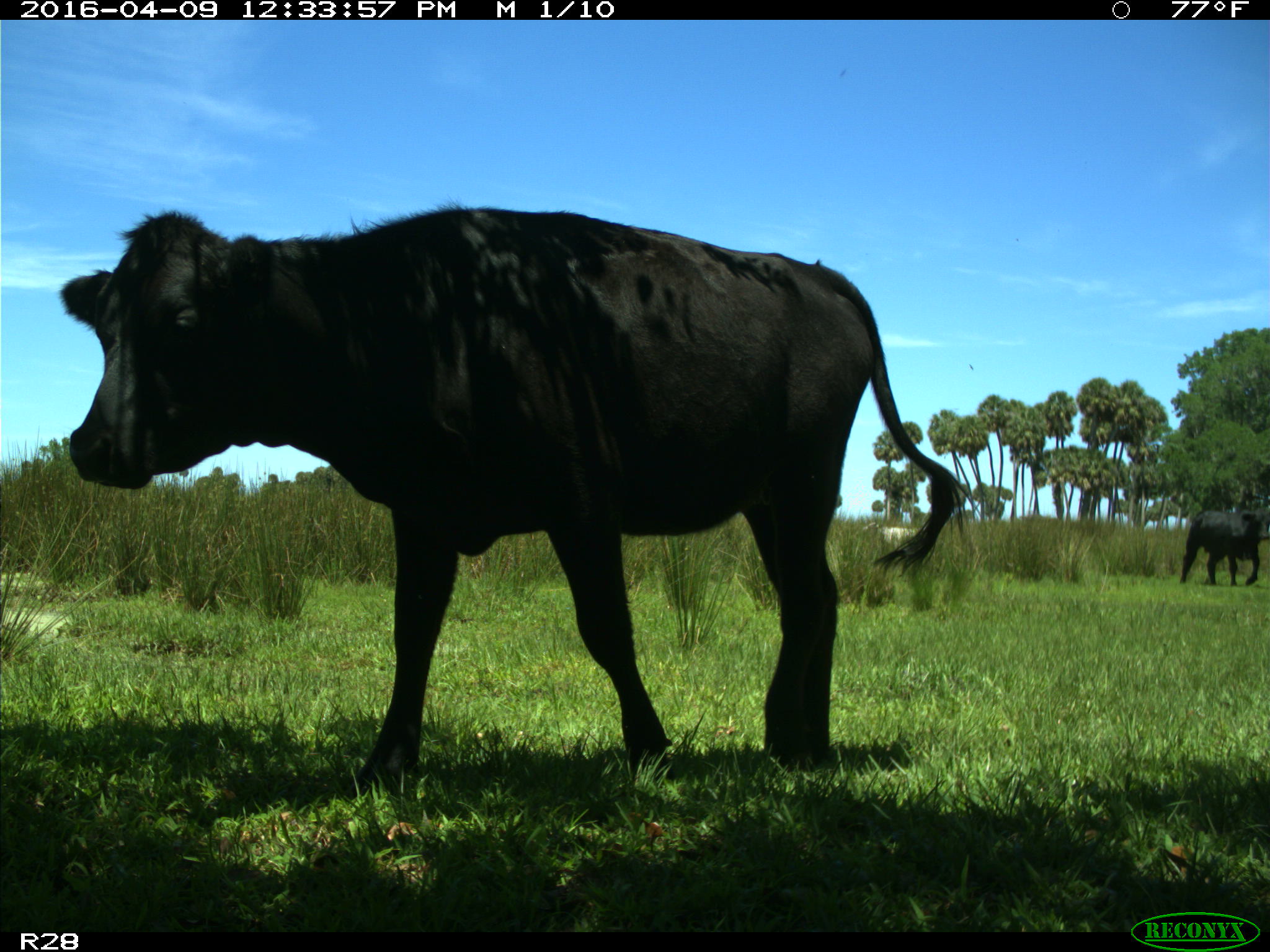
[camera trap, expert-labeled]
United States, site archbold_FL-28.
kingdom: Animalia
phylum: Chordata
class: Mammalia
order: Artiodactyla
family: Bovidae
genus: Bos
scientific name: Bos taurus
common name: domestic cow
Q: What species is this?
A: Bos taurus (domestic cow).